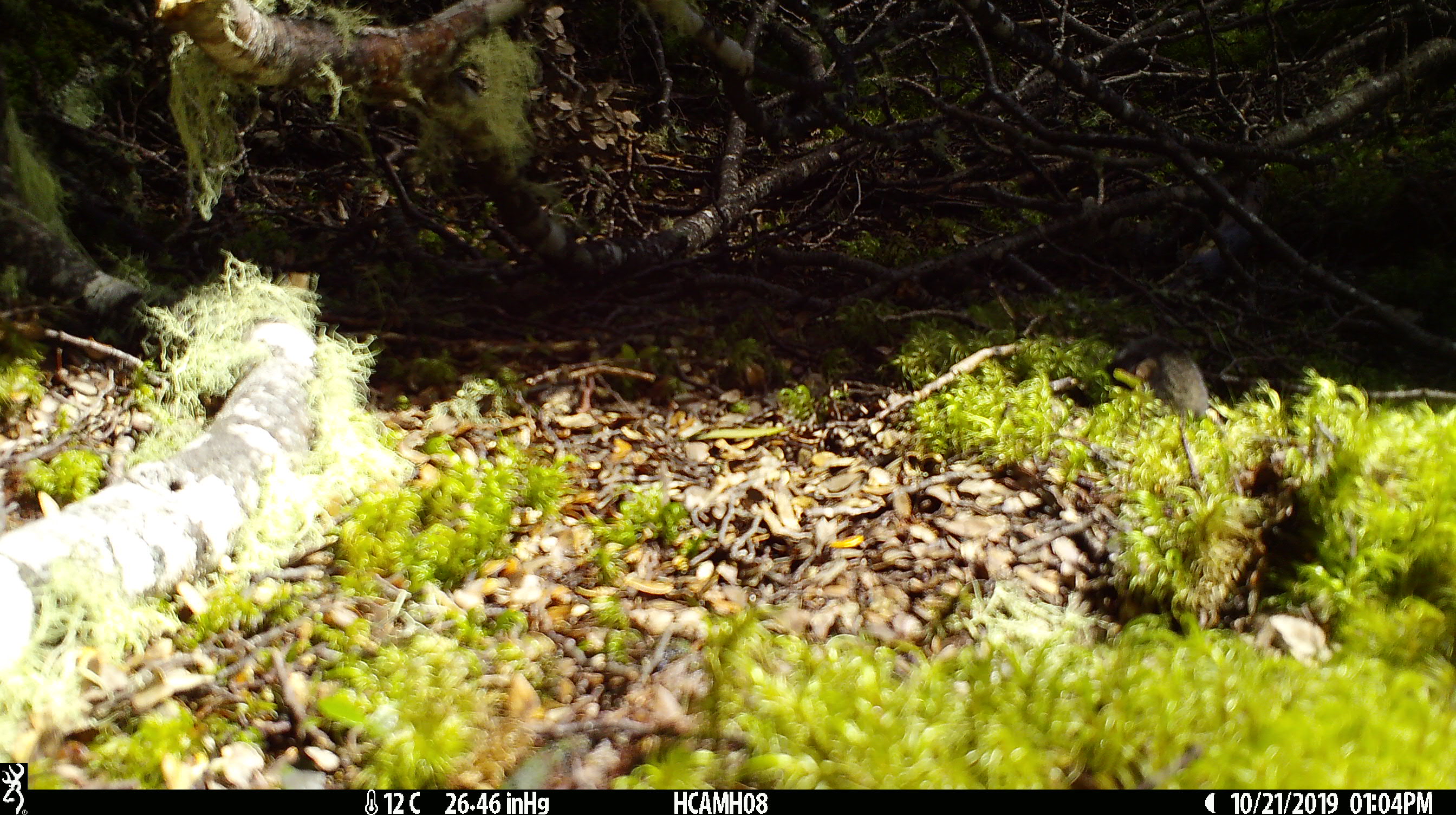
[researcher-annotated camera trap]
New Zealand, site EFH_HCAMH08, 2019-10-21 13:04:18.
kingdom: Animalia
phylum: Chordata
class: Mammalia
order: Rodentia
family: Muridae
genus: Mus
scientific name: Mus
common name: mouse